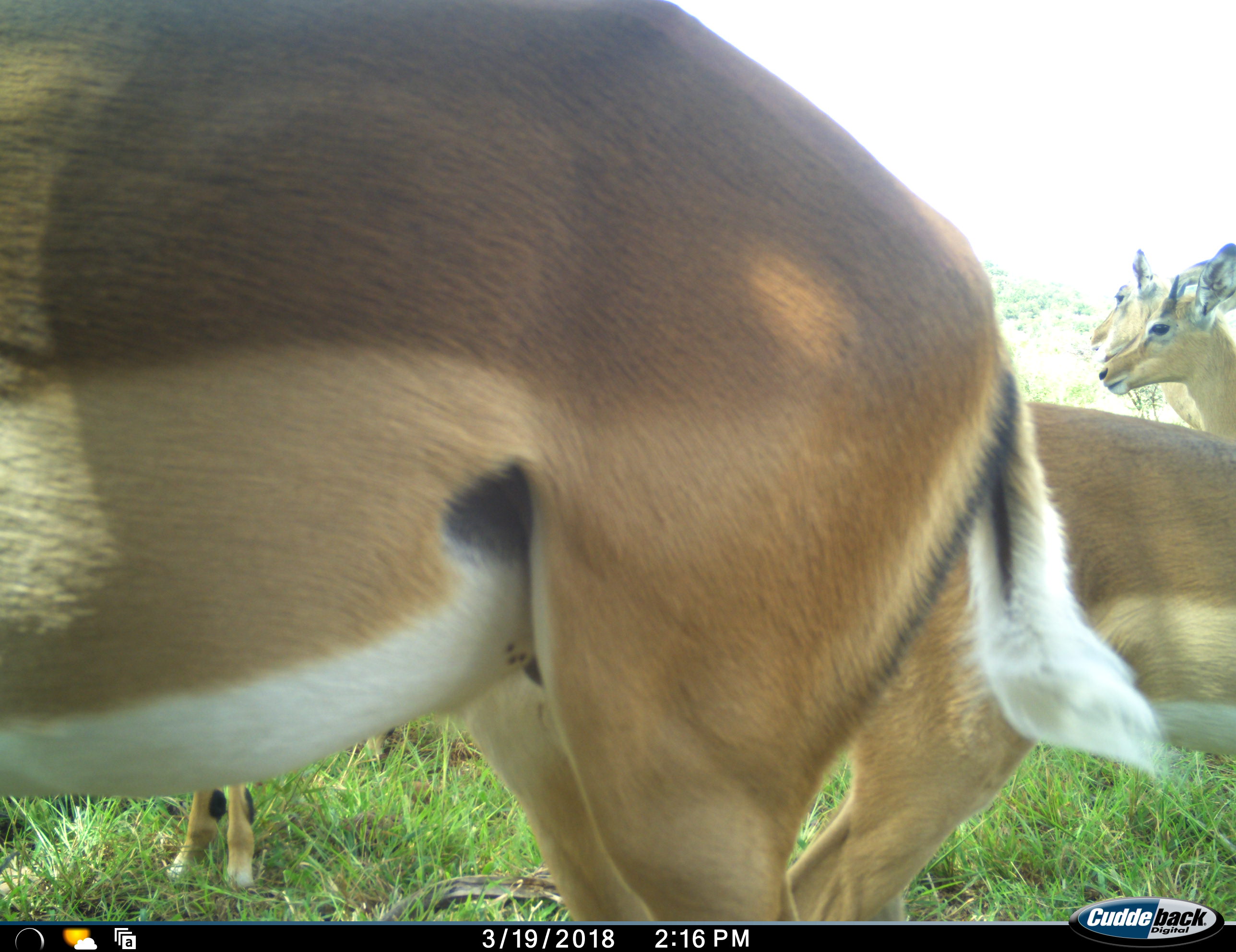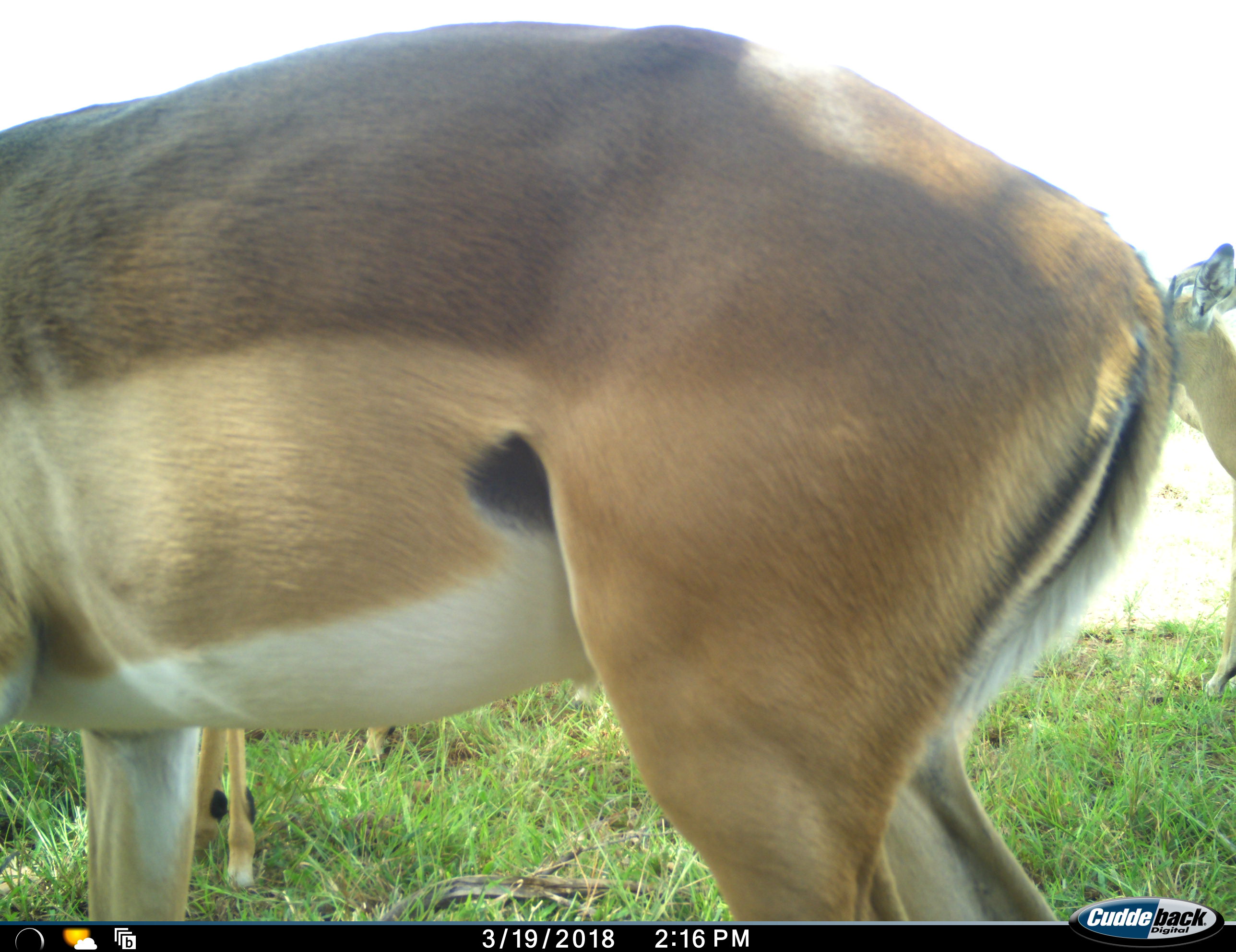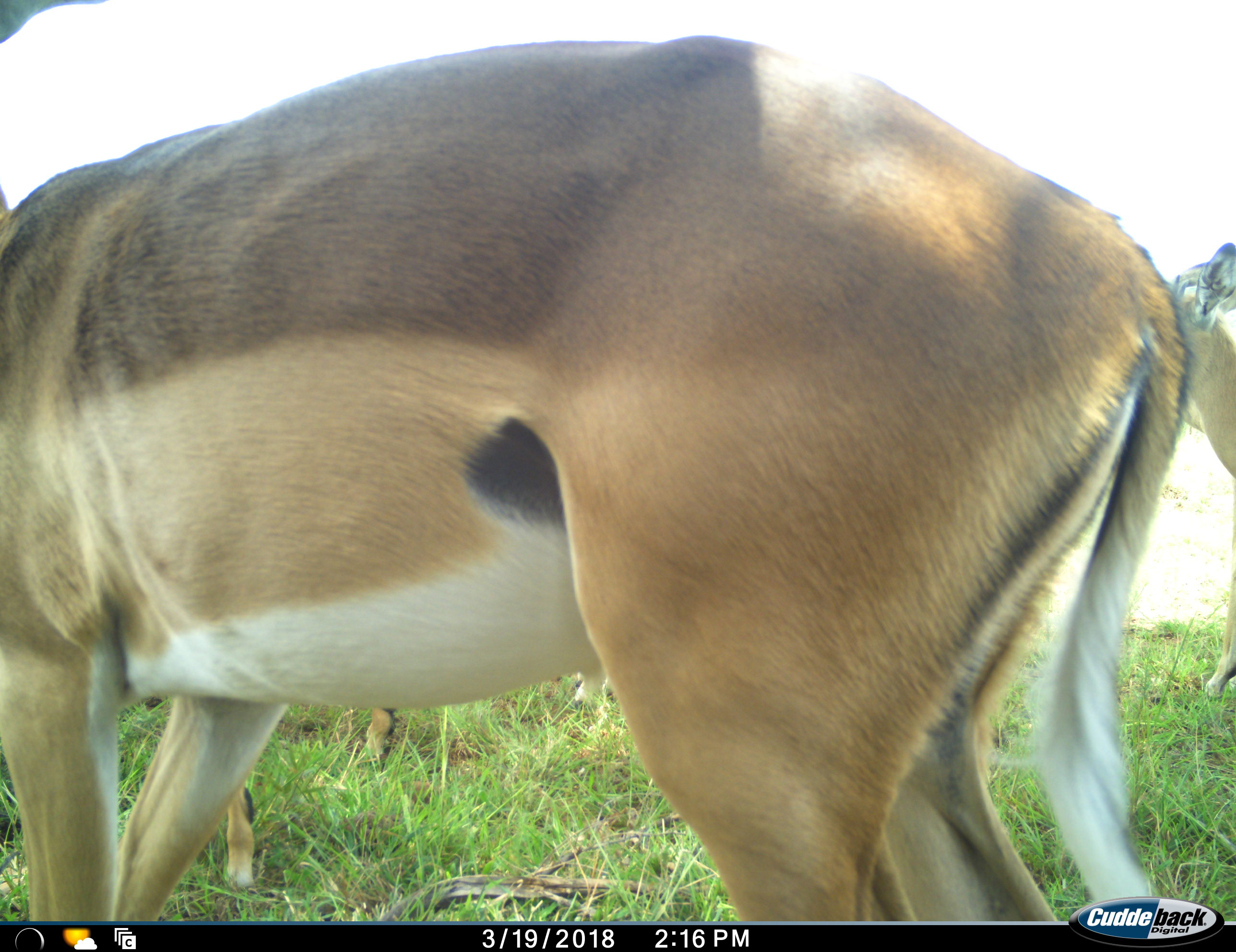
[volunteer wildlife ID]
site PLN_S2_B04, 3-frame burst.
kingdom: Animalia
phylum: Chordata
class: Mammalia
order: Artiodactyla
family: Bovidae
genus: Aepyceros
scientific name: Aepyceros melampus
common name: impala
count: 5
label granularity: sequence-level